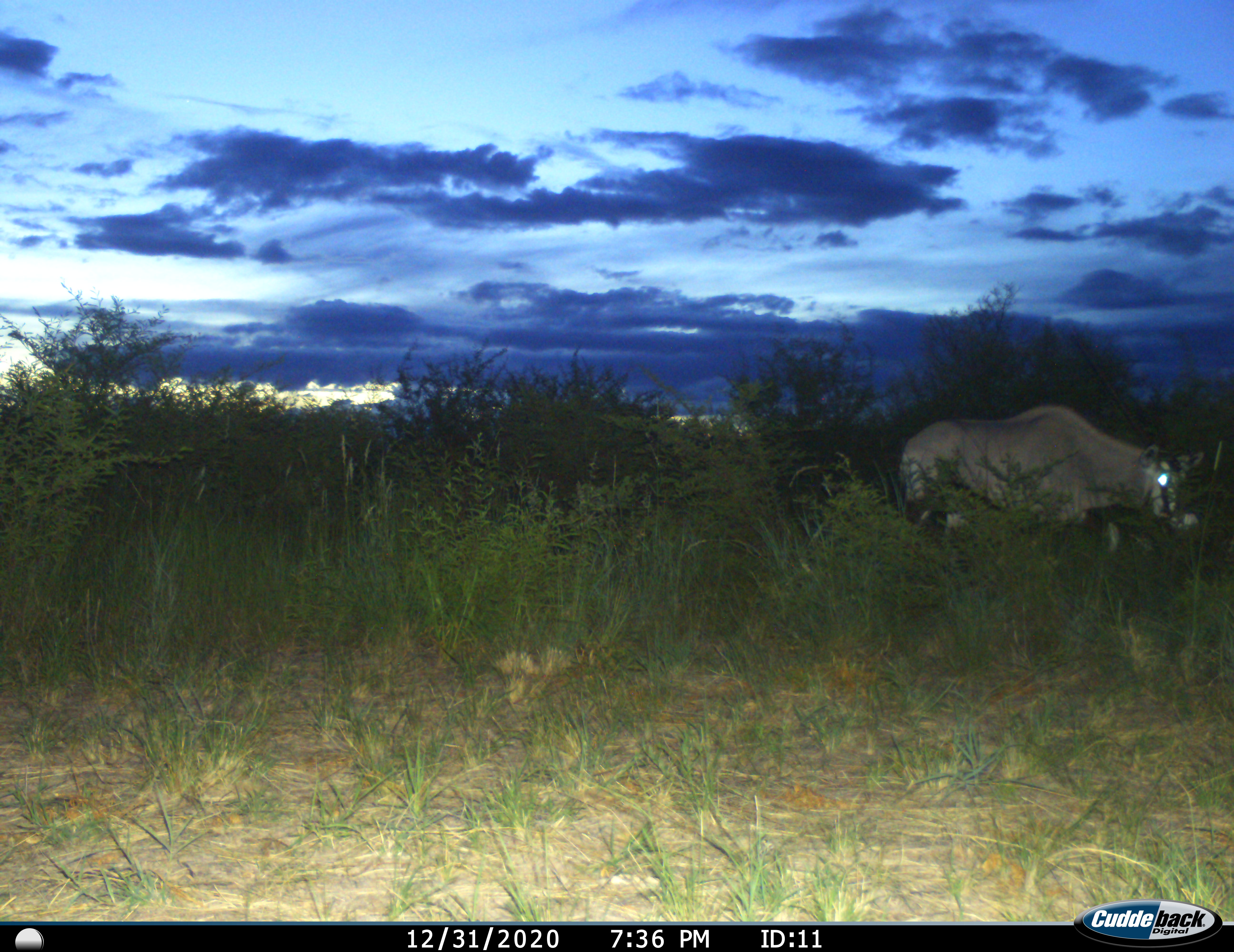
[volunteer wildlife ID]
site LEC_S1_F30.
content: unidentified animal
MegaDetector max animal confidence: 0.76